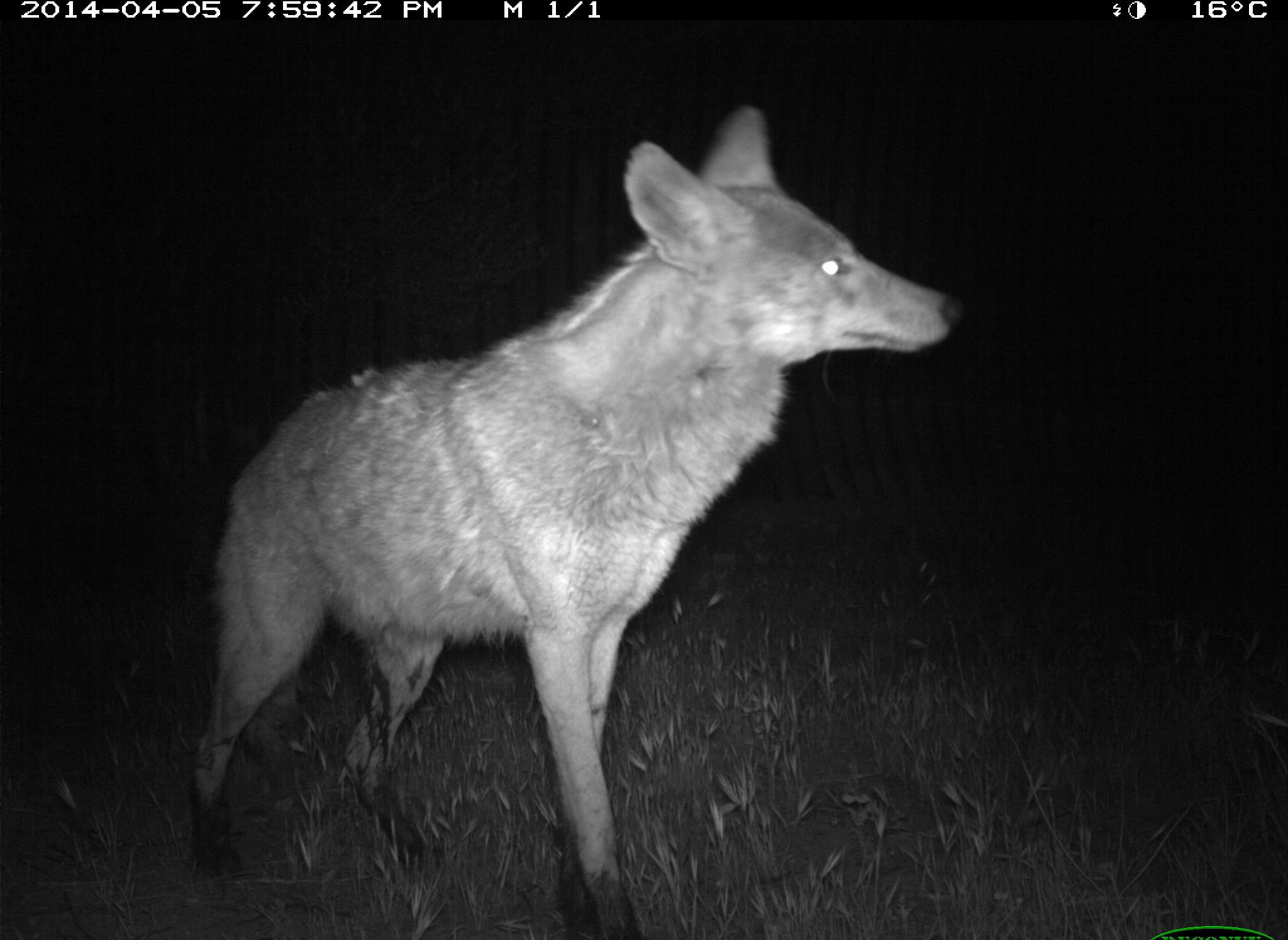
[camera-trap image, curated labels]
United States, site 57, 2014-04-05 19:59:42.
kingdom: Animalia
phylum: Chordata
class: Mammalia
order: Carnivora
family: Canidae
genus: Canis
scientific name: Canis latrans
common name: coyote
Coyote (Canis latrans).